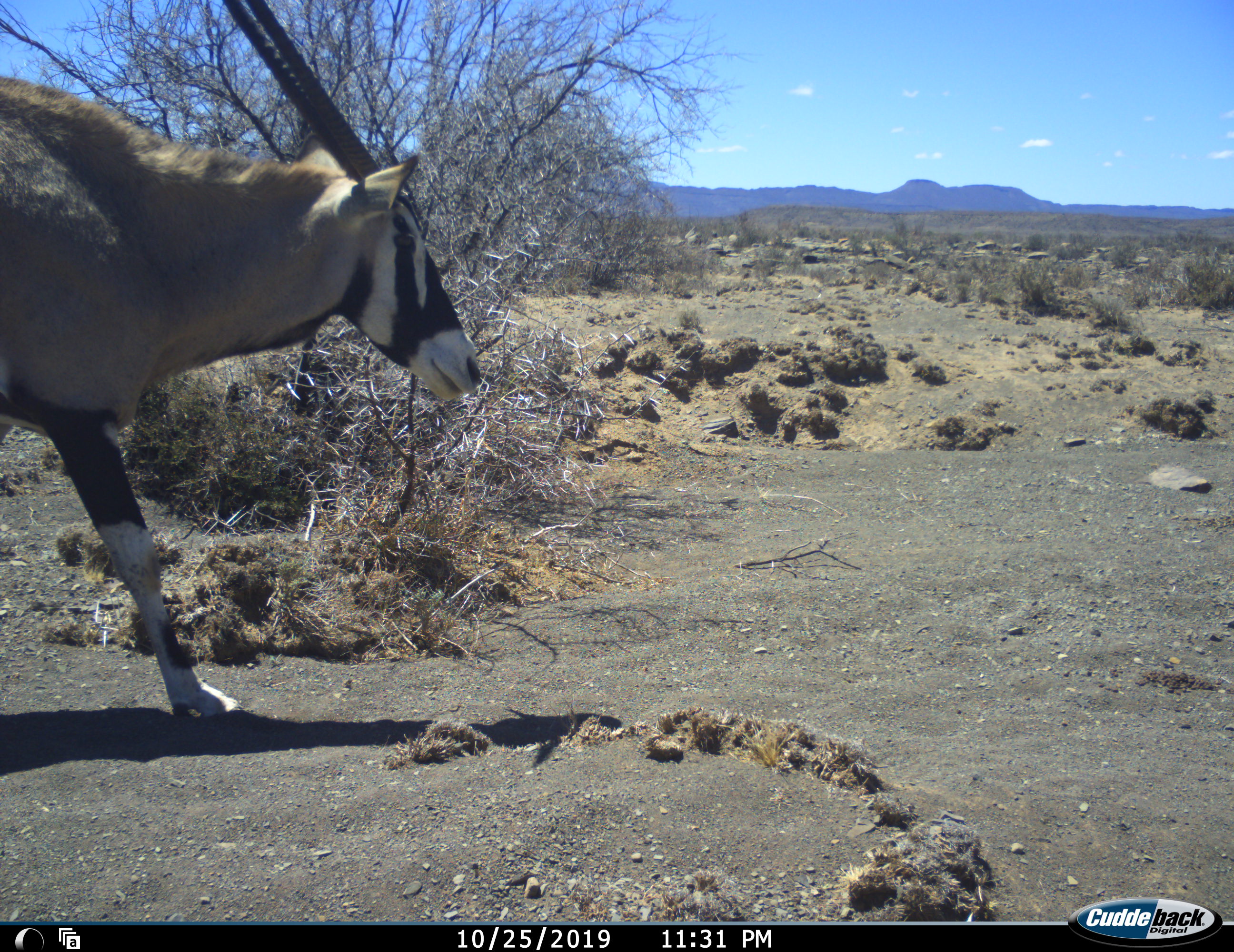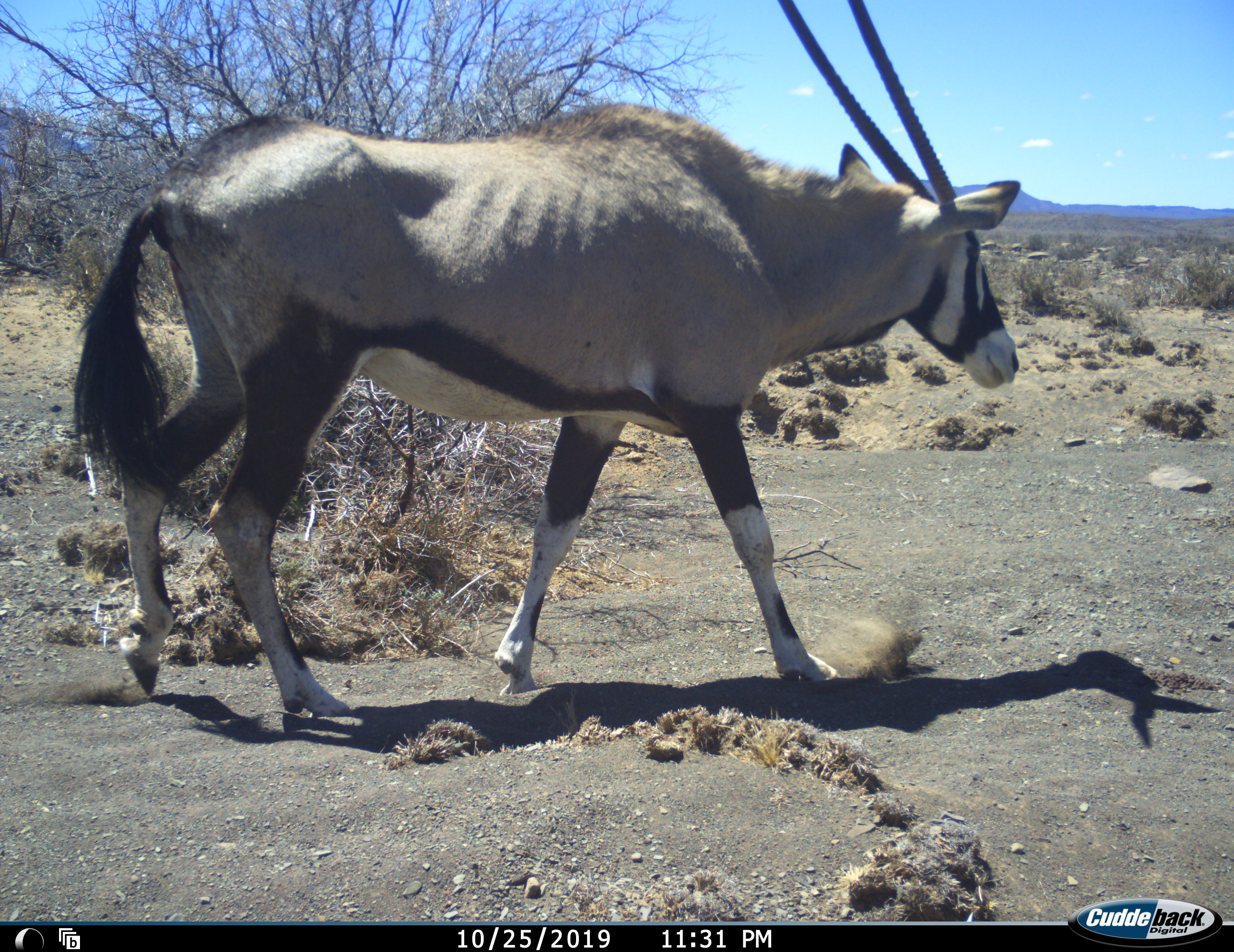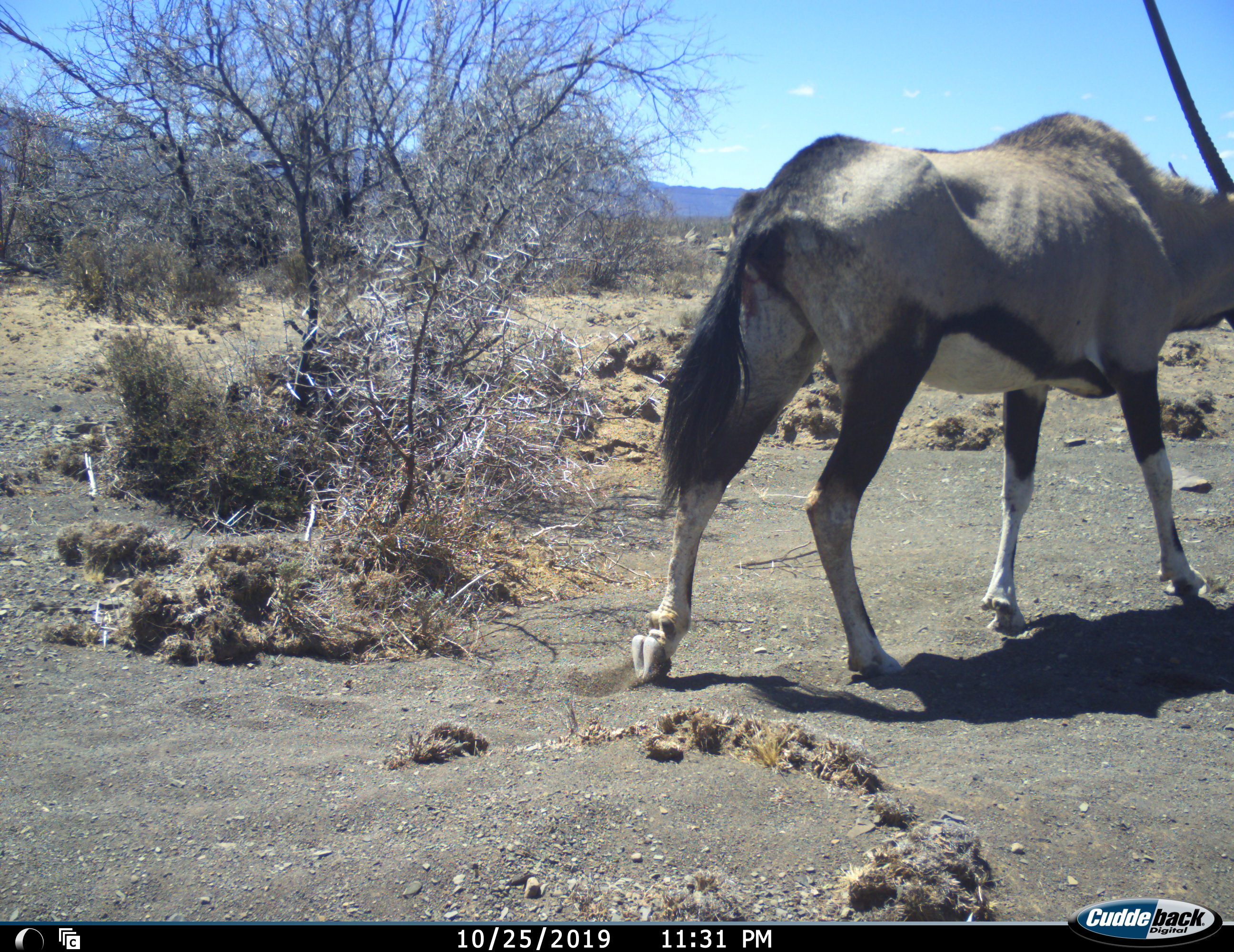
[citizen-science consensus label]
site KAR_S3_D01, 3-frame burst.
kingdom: Animalia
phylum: Chordata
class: Mammalia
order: Artiodactyla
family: Bovidae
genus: Oryx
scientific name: Oryx gazella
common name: gemsbok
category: oryx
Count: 1.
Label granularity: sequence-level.